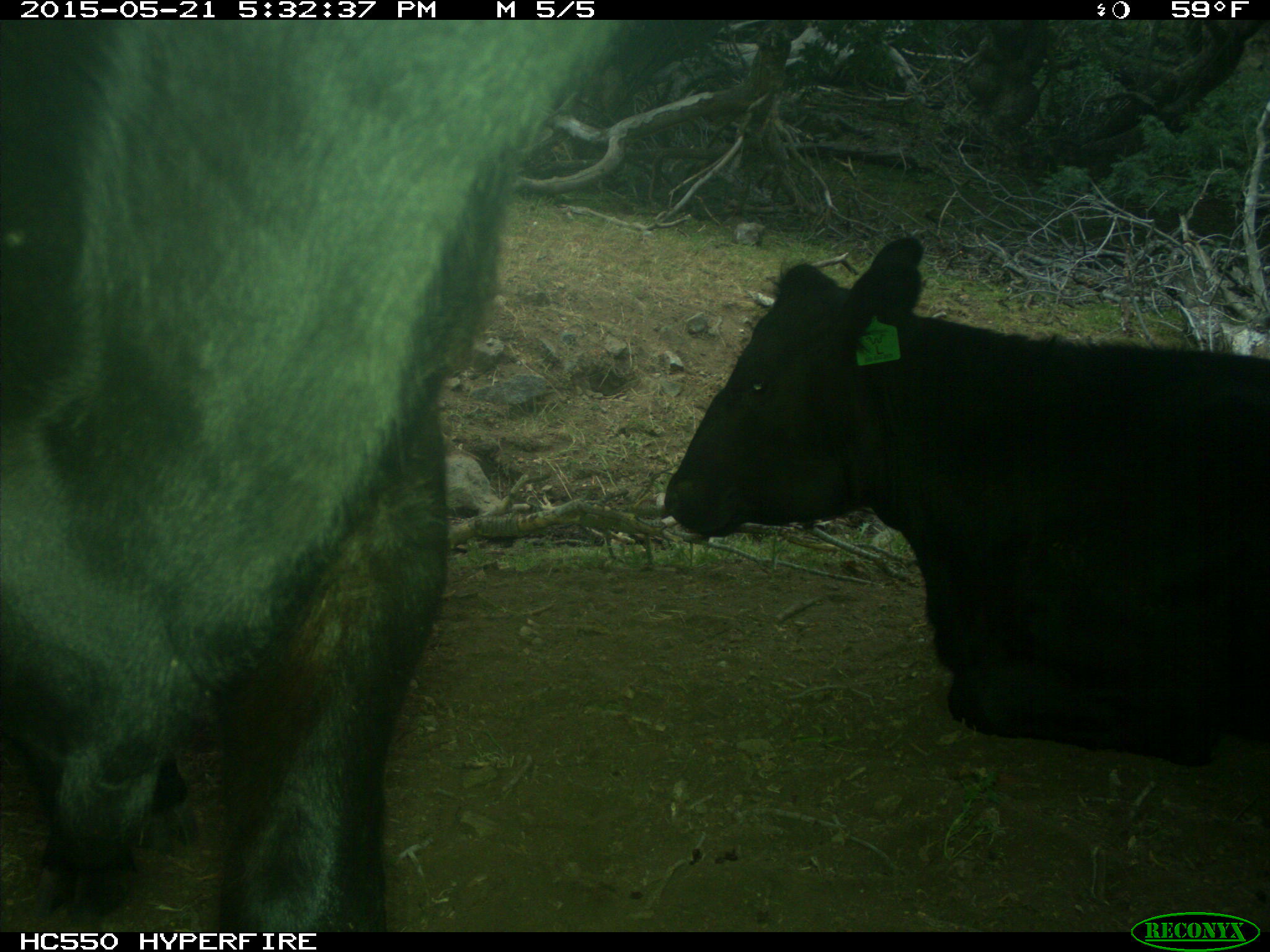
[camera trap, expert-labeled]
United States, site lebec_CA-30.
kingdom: Animalia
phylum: Chordata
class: Mammalia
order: Artiodactyla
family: Bovidae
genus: Bos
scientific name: Bos taurus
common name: domestic cow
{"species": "Bos taurus (domestic cow)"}